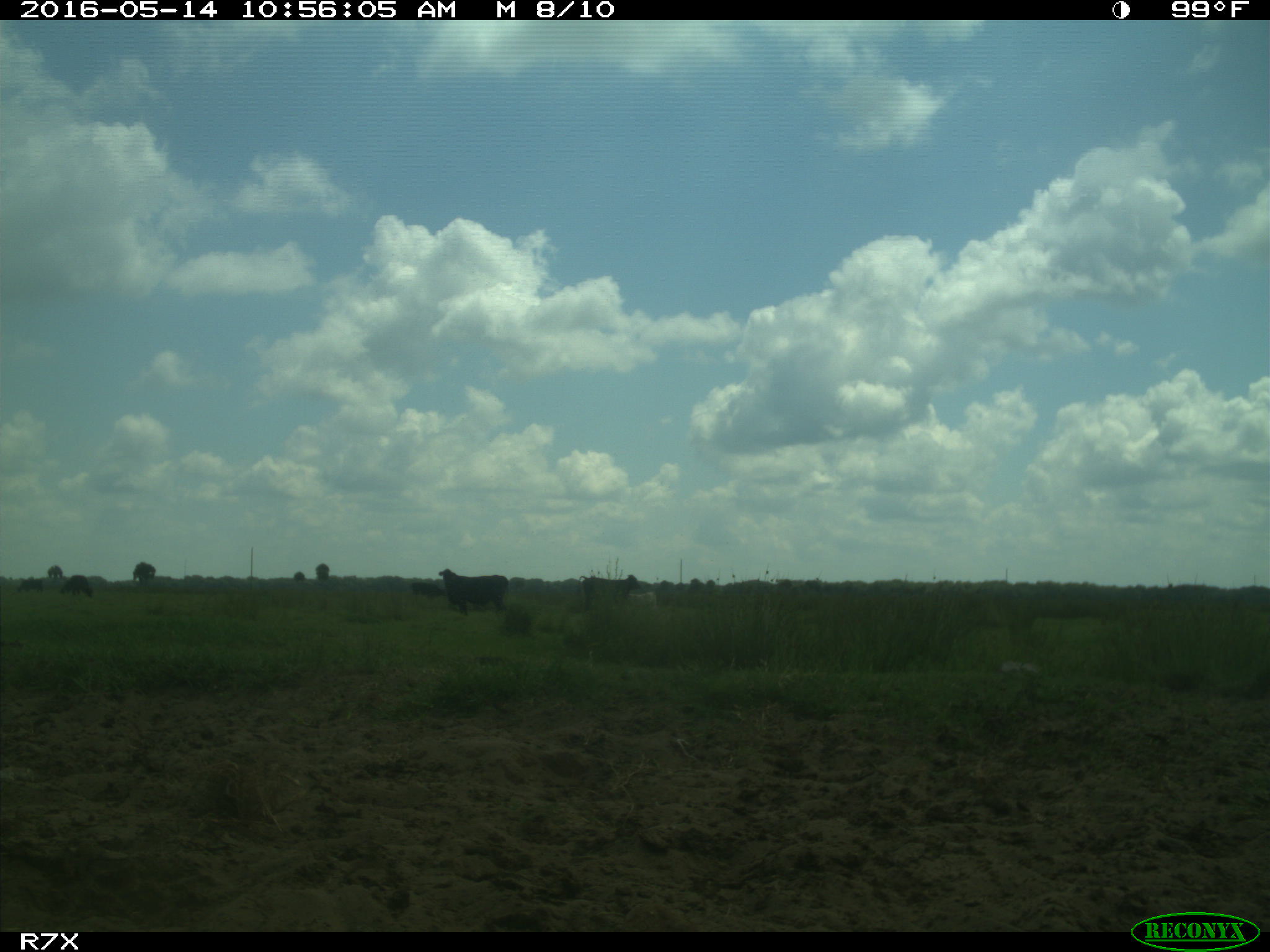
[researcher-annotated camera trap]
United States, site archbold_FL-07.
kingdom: Animalia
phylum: Chordata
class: Mammalia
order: Artiodactyla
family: Bovidae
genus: Bos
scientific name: Bos taurus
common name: domestic cow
Bos taurus (domestic cow).